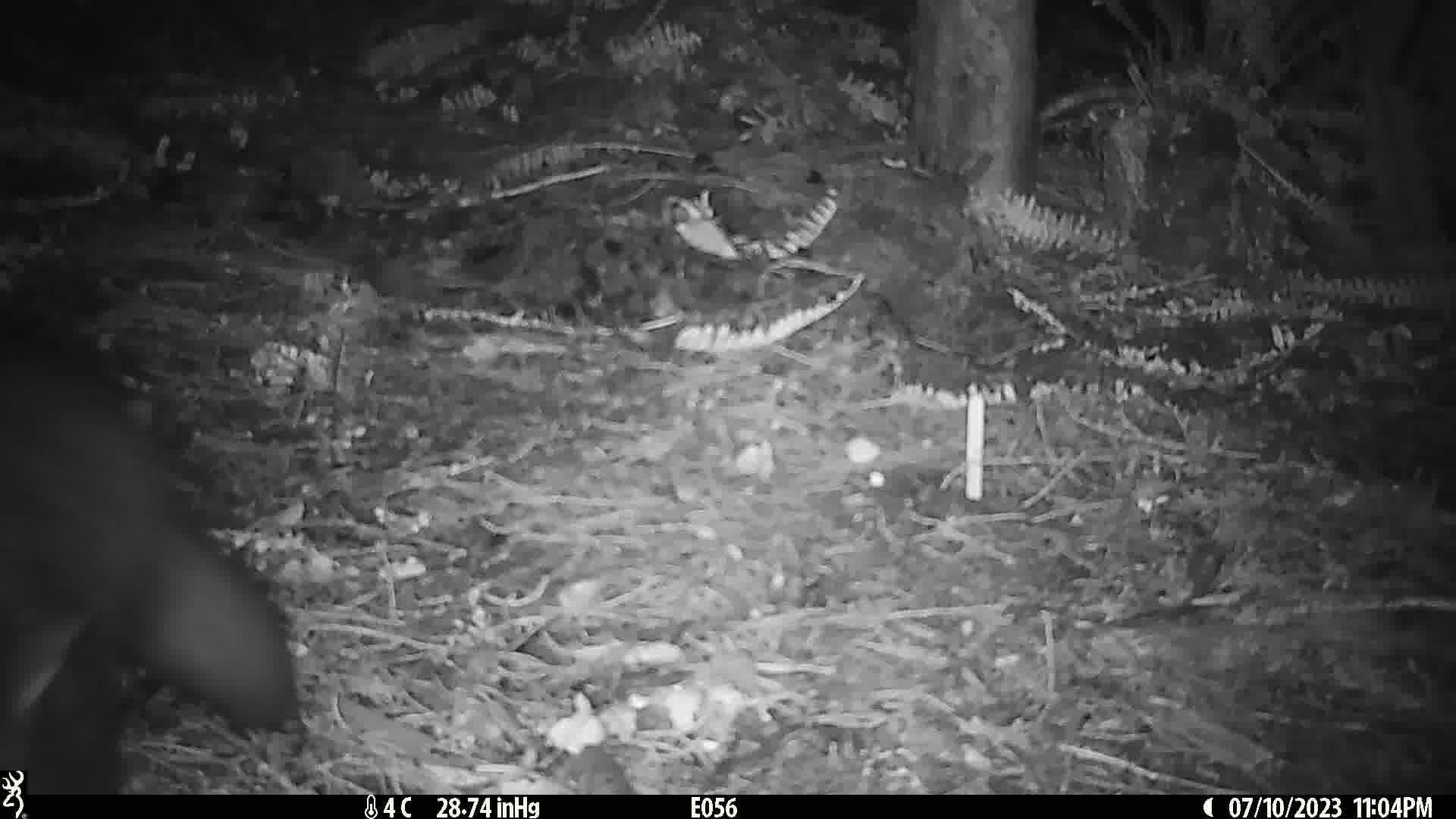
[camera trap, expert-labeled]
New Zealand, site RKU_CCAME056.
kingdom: Animalia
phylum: Chordata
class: Mammalia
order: Diprotodontia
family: Phalangeridae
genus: Trichosurus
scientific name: Trichosurus vulpecula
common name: common brushtail possum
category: possum